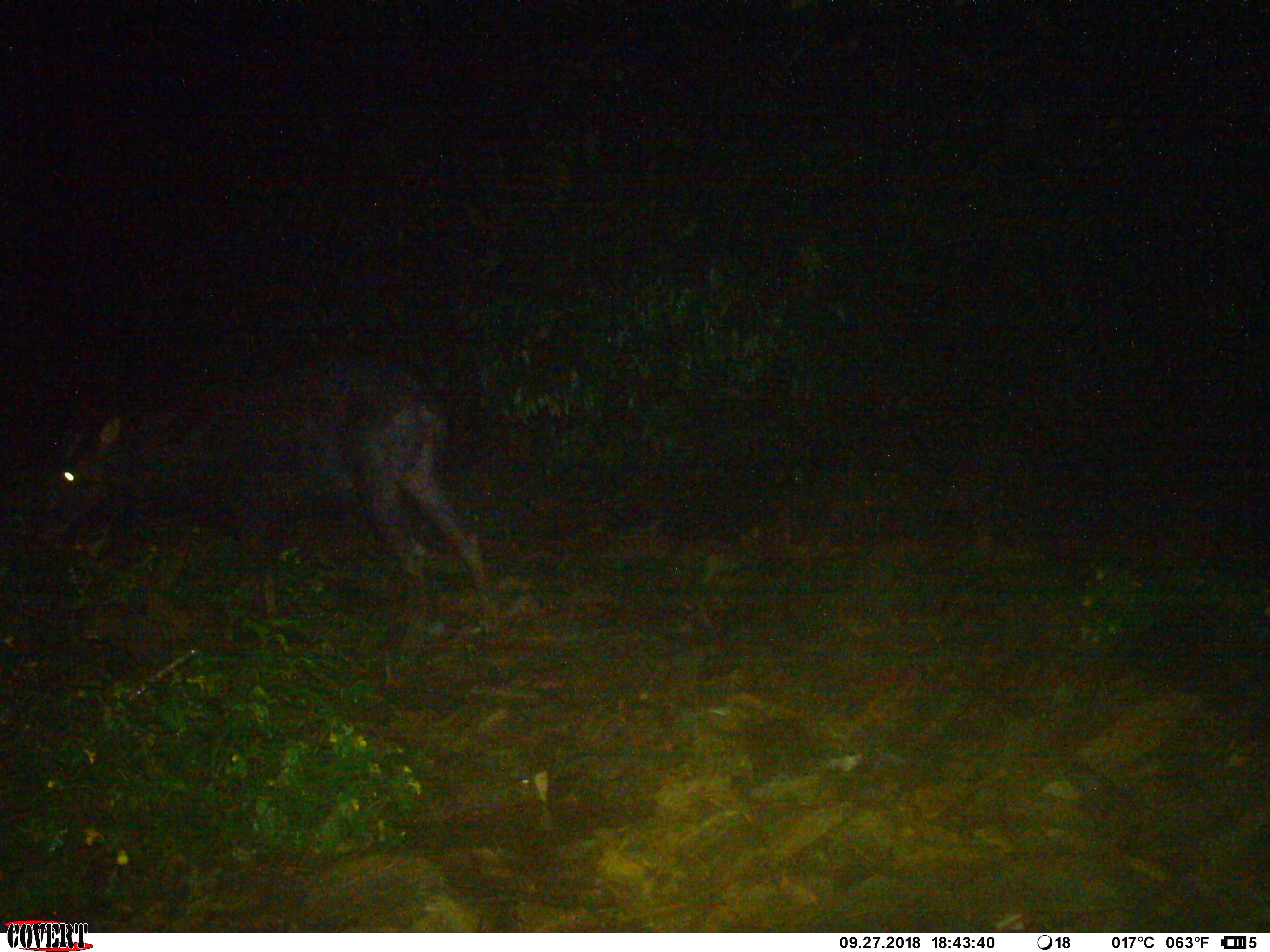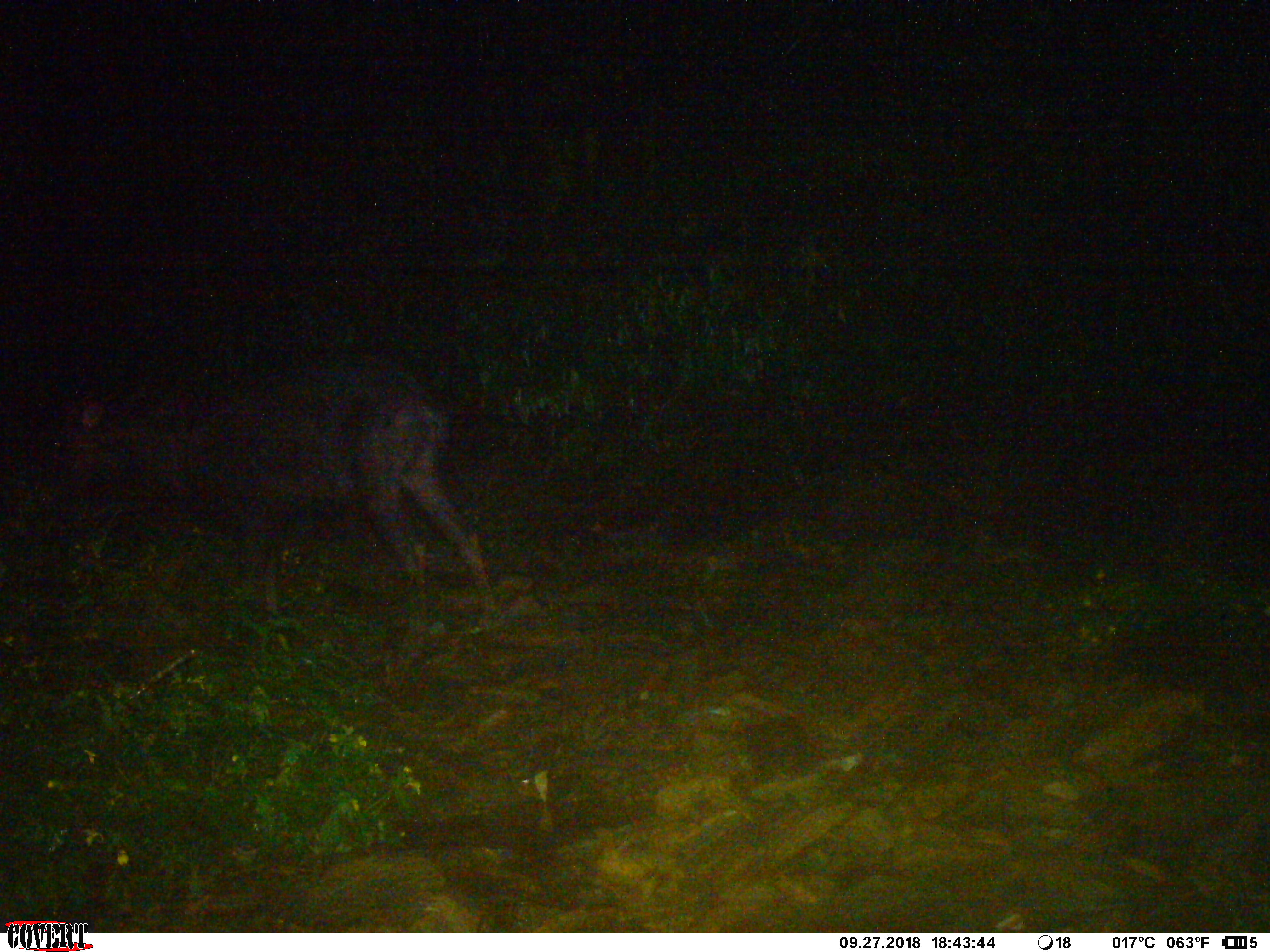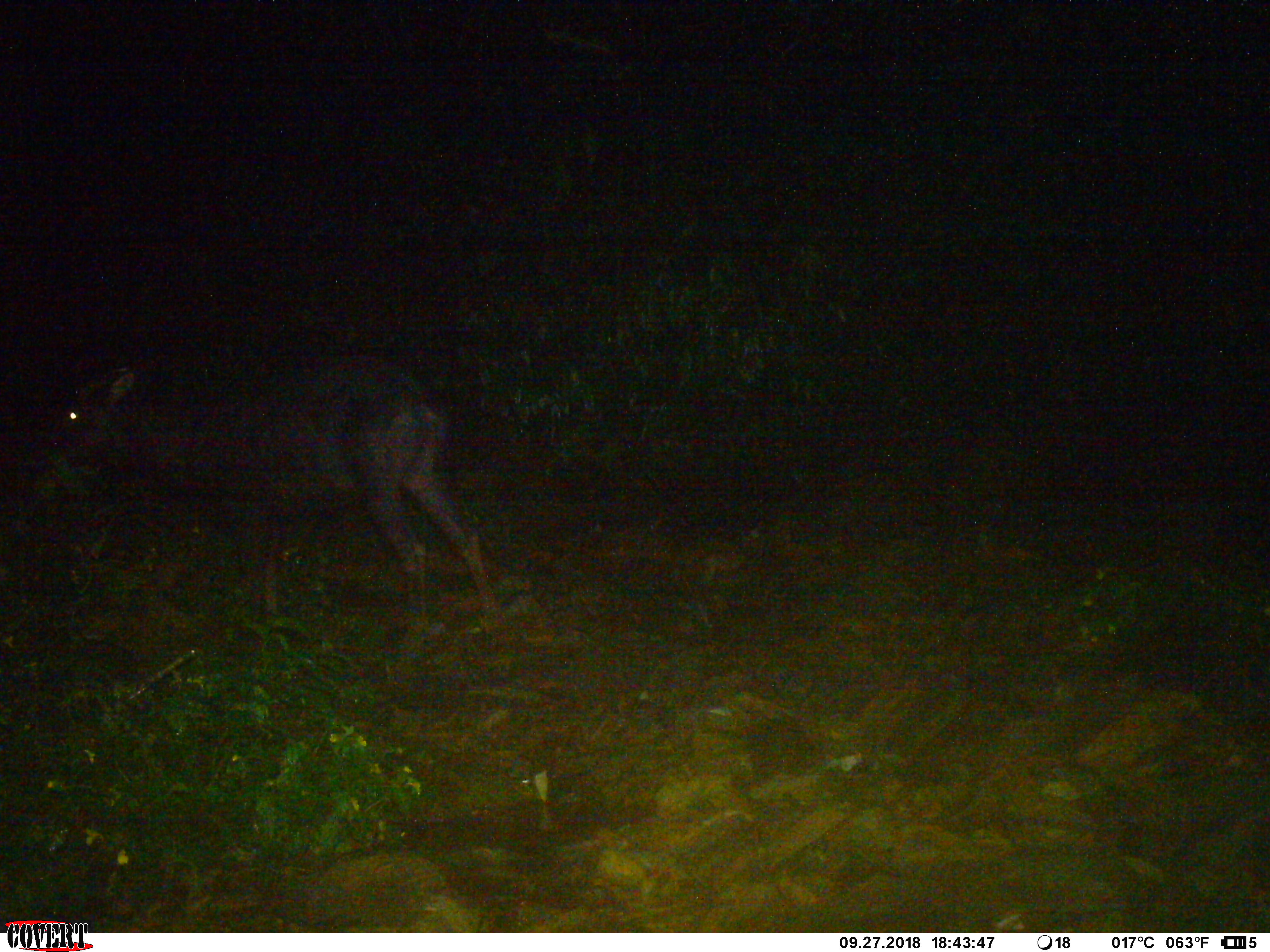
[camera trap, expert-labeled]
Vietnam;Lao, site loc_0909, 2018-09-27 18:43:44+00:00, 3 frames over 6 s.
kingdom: Animalia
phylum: Chordata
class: Mammalia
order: Artiodactyla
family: Bovidae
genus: Capricornis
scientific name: Capricornis sumatraensis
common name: chinese serow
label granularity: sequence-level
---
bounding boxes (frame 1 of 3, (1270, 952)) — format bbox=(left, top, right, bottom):
chinese serow: bbox=(25, 349, 495, 666)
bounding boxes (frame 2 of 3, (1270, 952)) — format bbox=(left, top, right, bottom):
chinese serow: bbox=(17, 352, 501, 635)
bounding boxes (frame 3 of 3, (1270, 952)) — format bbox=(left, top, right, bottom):
chinese serow: bbox=(25, 353, 510, 669)